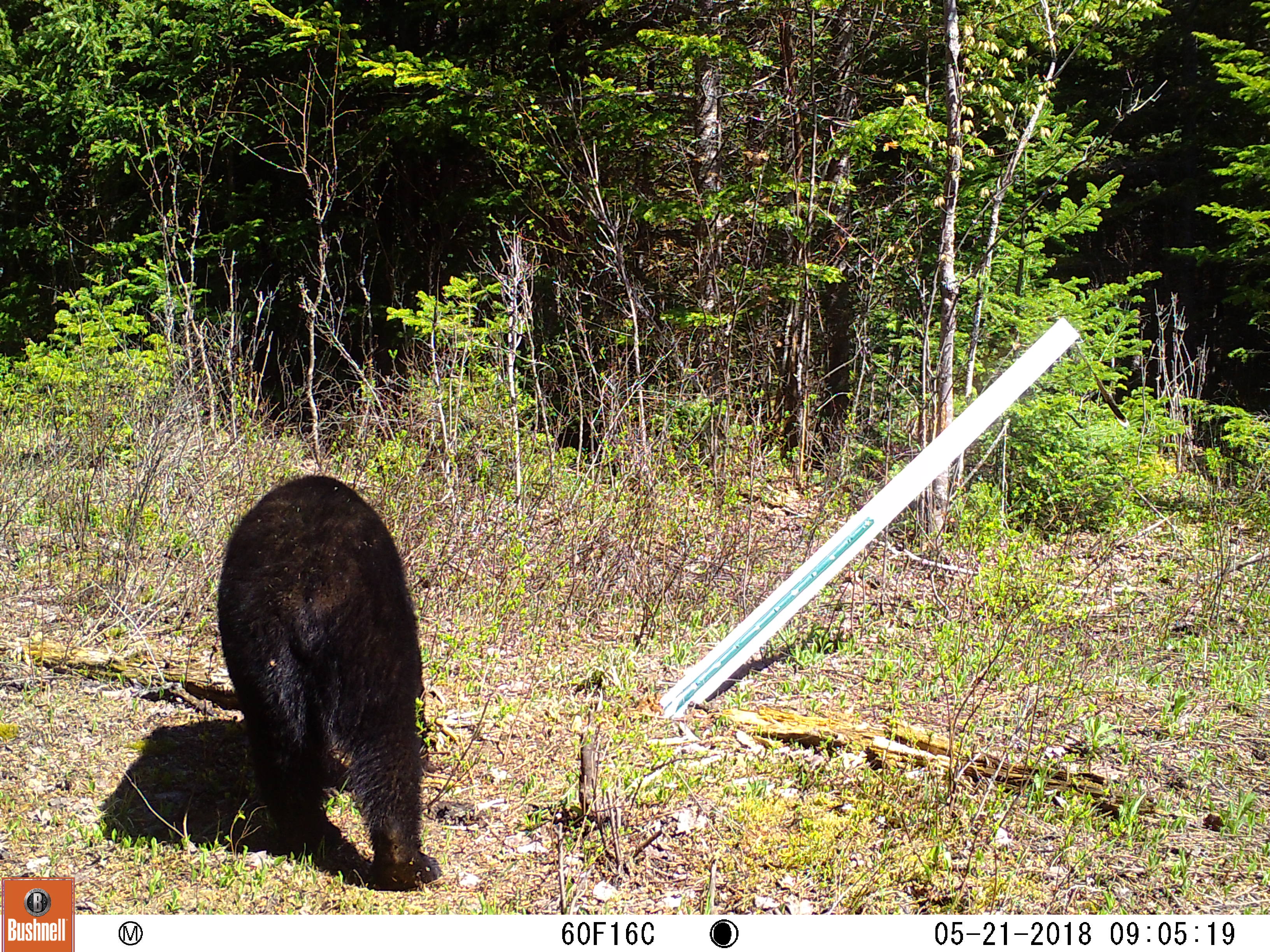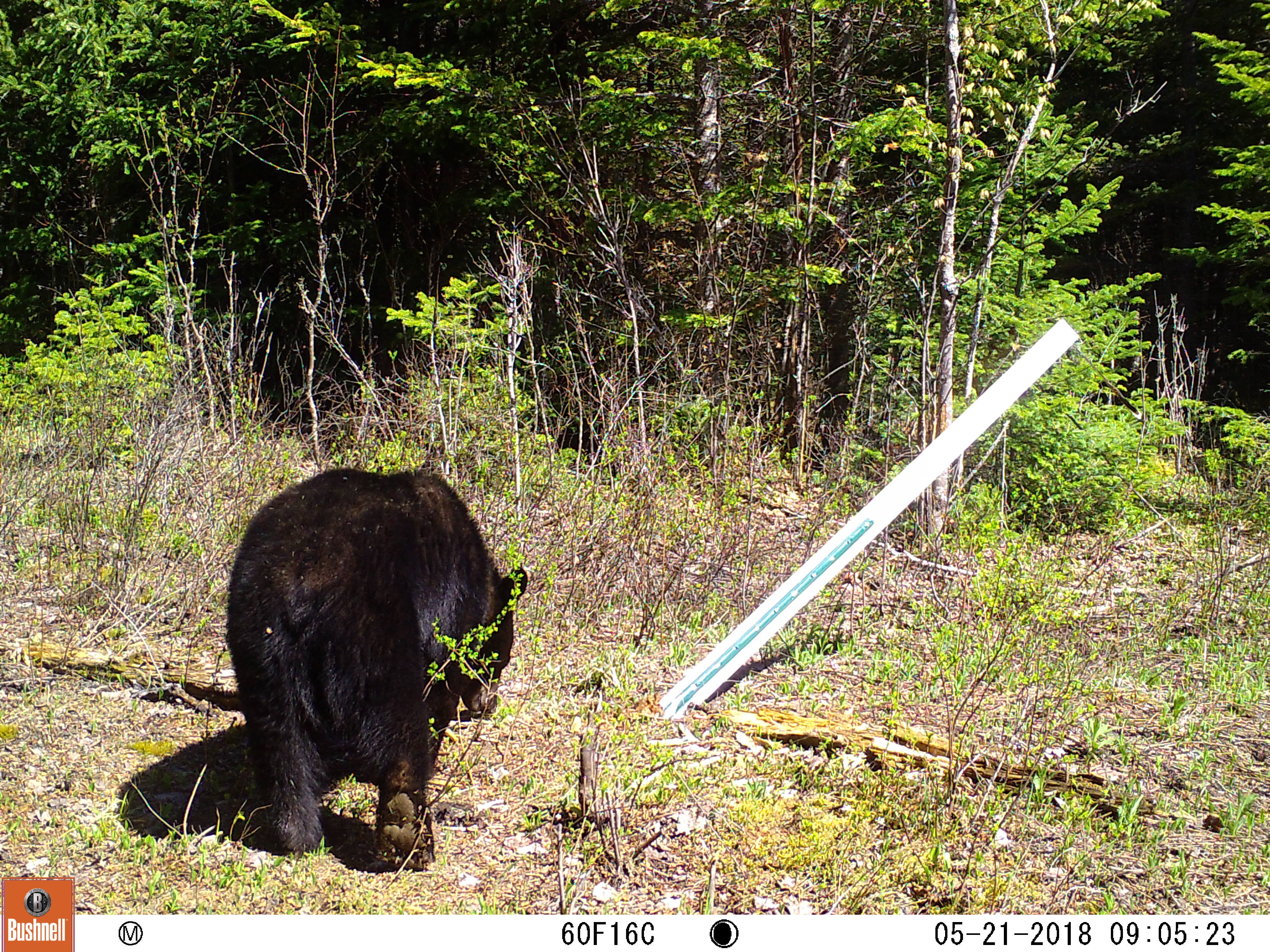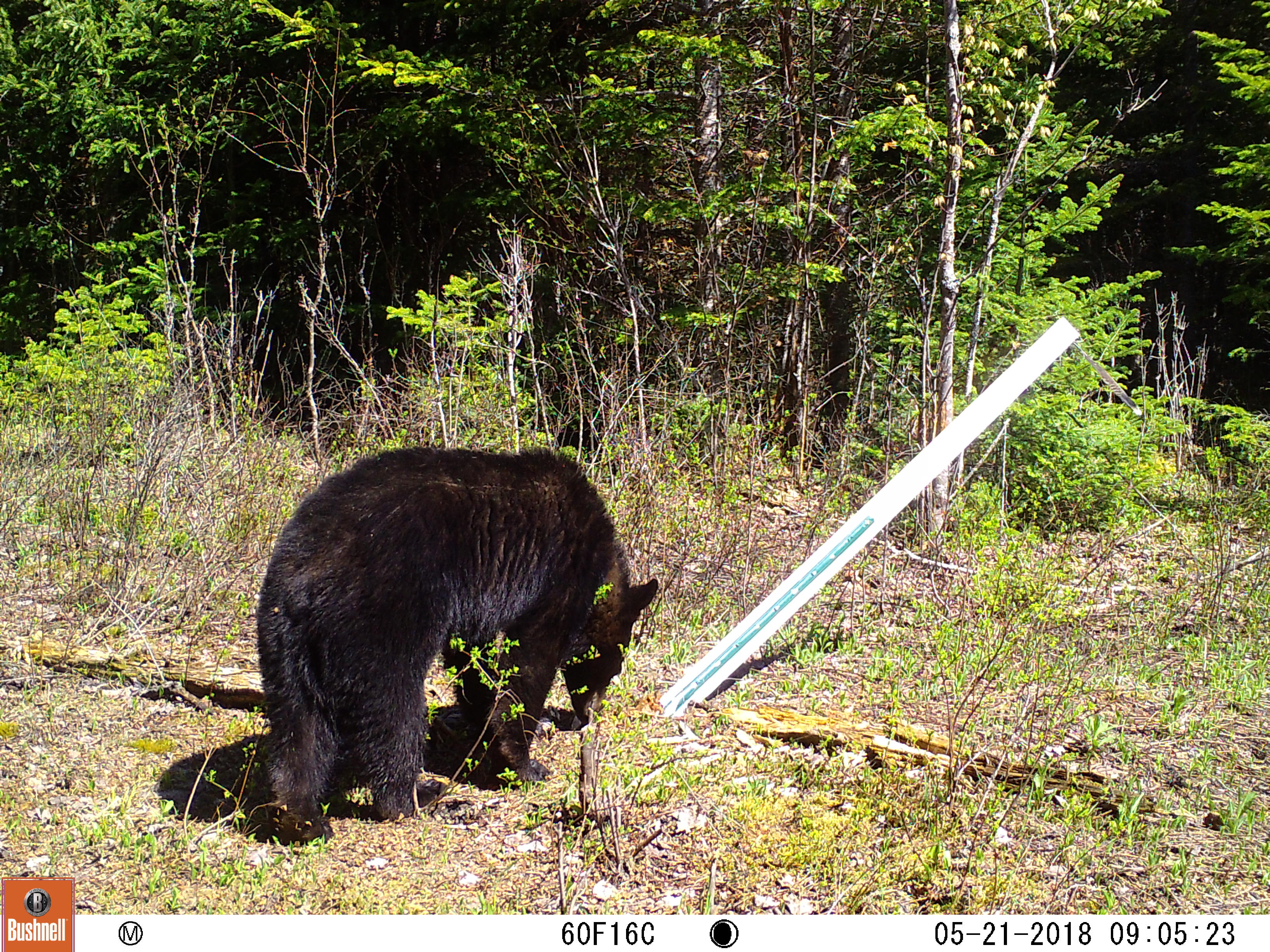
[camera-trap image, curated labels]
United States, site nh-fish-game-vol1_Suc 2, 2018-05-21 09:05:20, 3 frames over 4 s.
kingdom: Animalia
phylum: Chordata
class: Mammalia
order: Carnivora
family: Ursidae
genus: Ursus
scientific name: Ursus americanus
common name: black bear